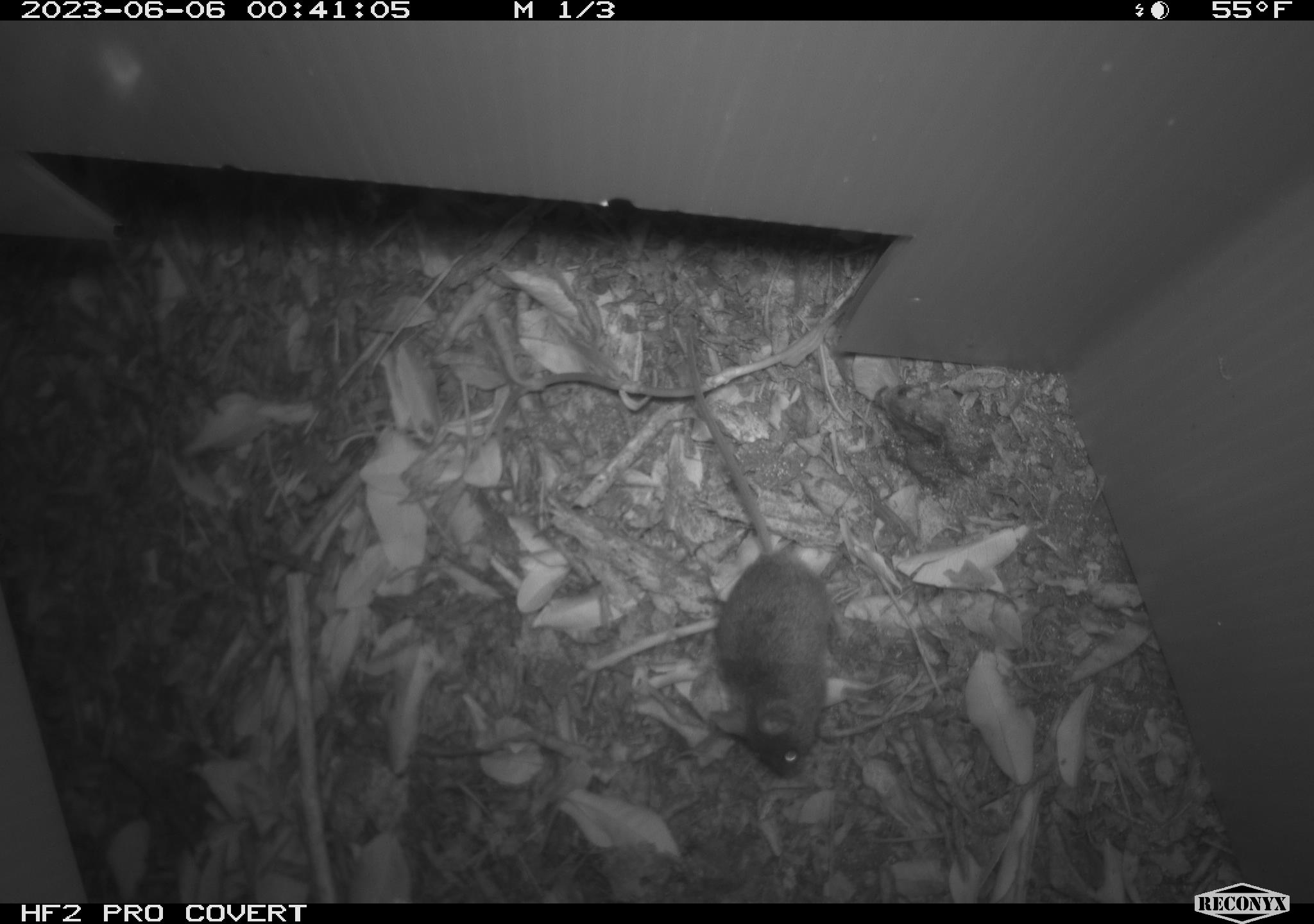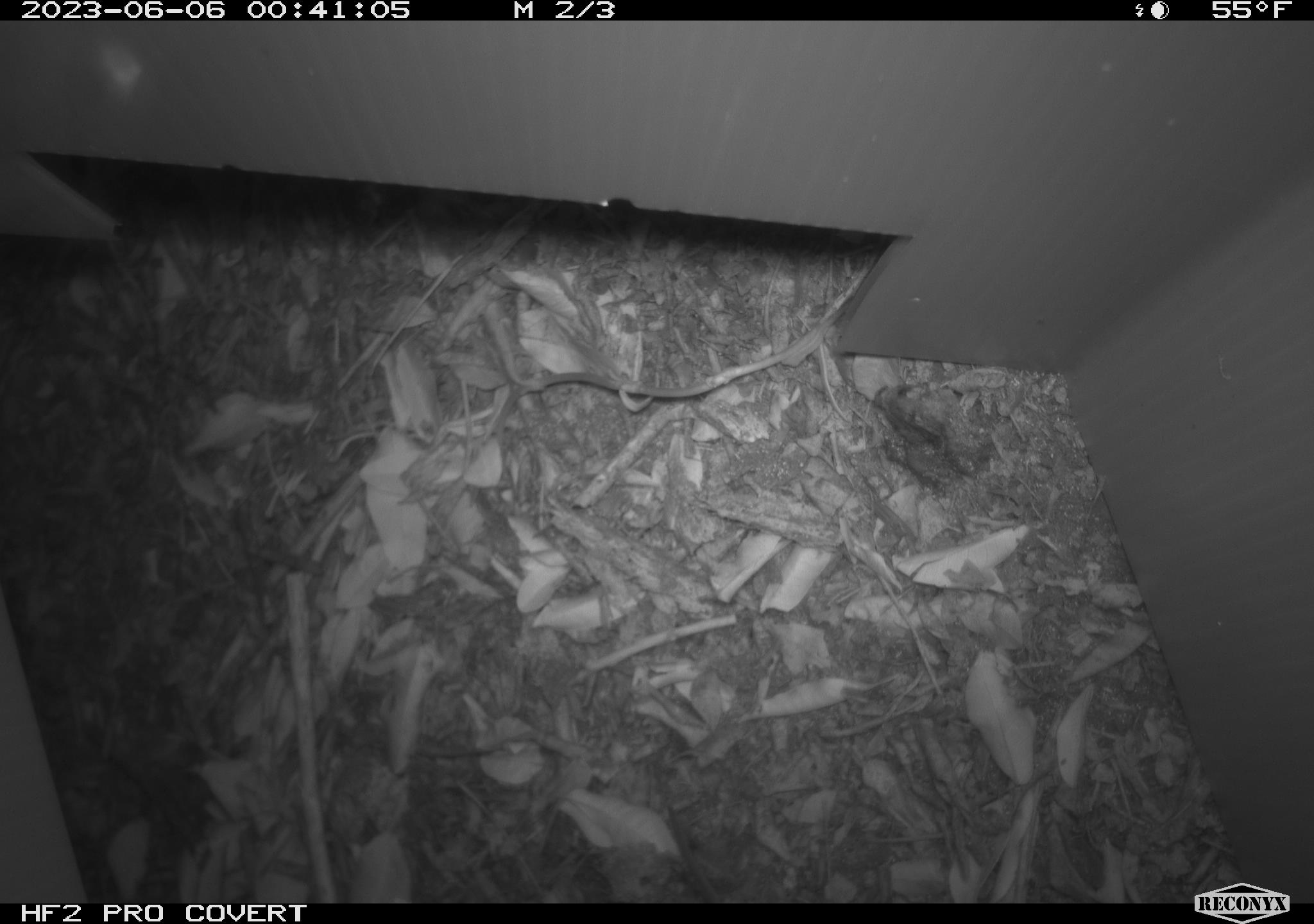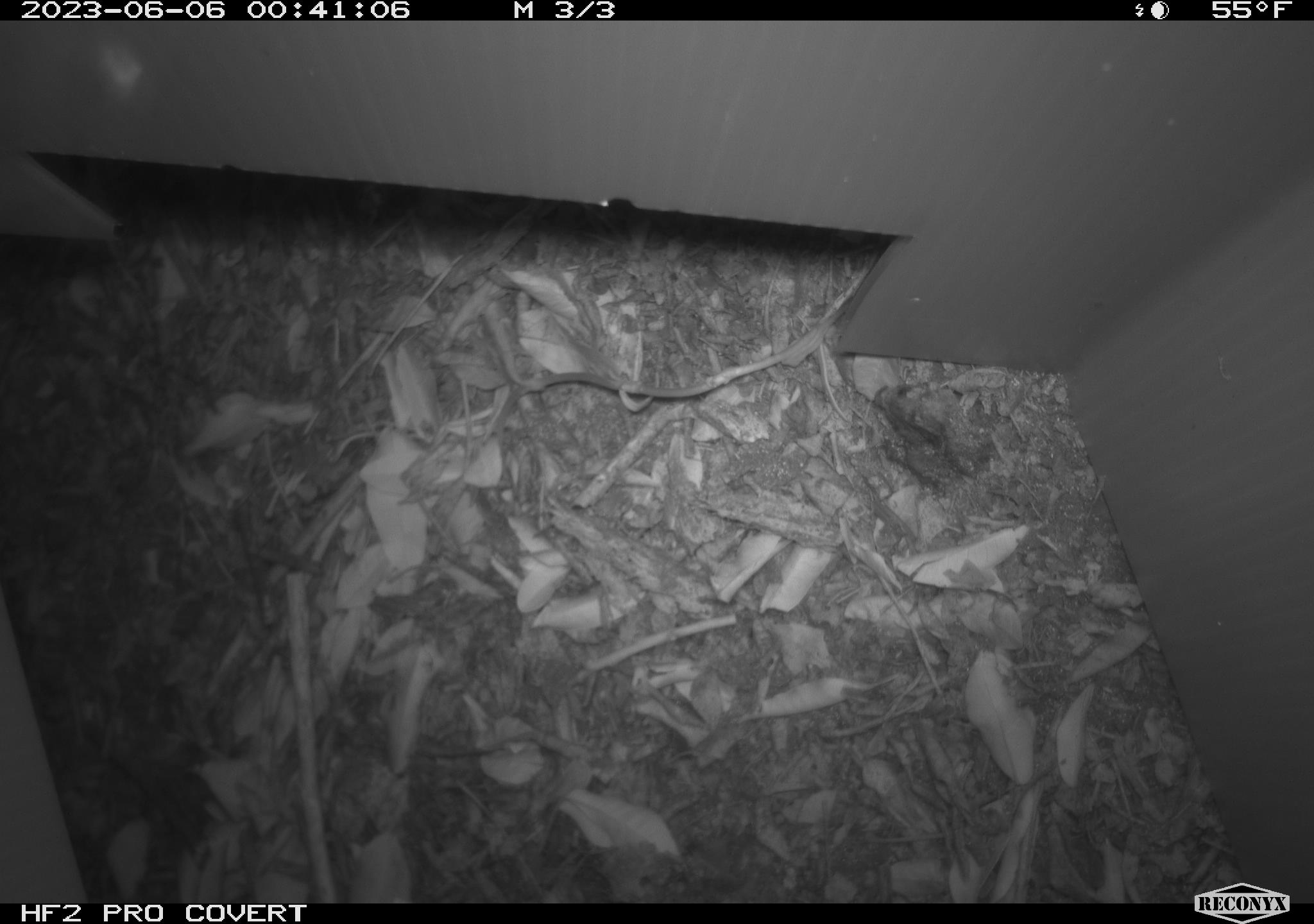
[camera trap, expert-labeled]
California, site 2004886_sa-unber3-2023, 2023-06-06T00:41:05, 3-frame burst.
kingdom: Animalia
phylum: Chordata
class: Mammalia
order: Rodentia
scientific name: Rodentia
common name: mouse species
Mouse species (Rodentia).